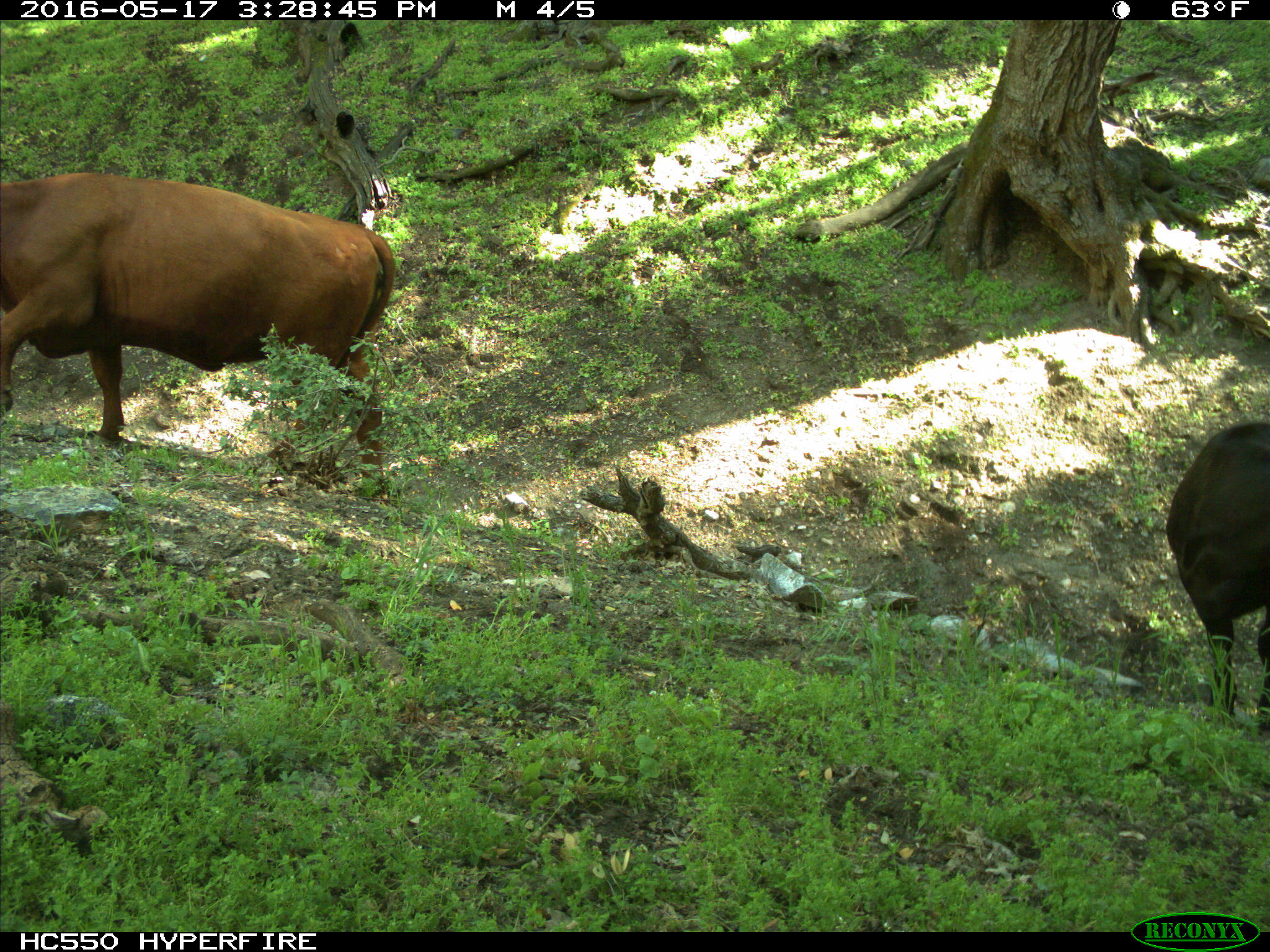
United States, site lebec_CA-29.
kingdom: Animalia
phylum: Chordata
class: Mammalia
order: Artiodactyla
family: Bovidae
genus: Bos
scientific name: Bos taurus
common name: domestic cow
Bos taurus (domestic cow).